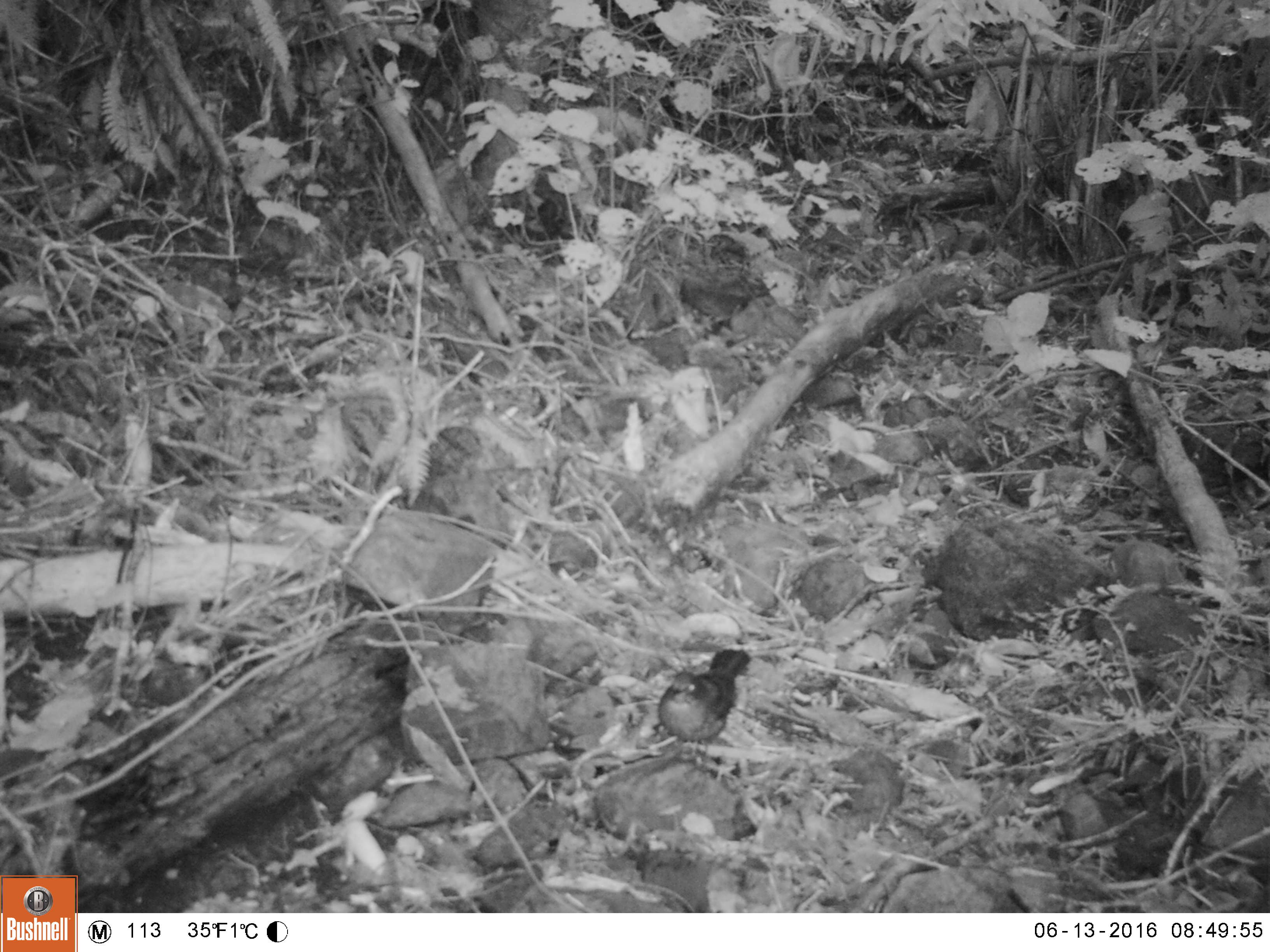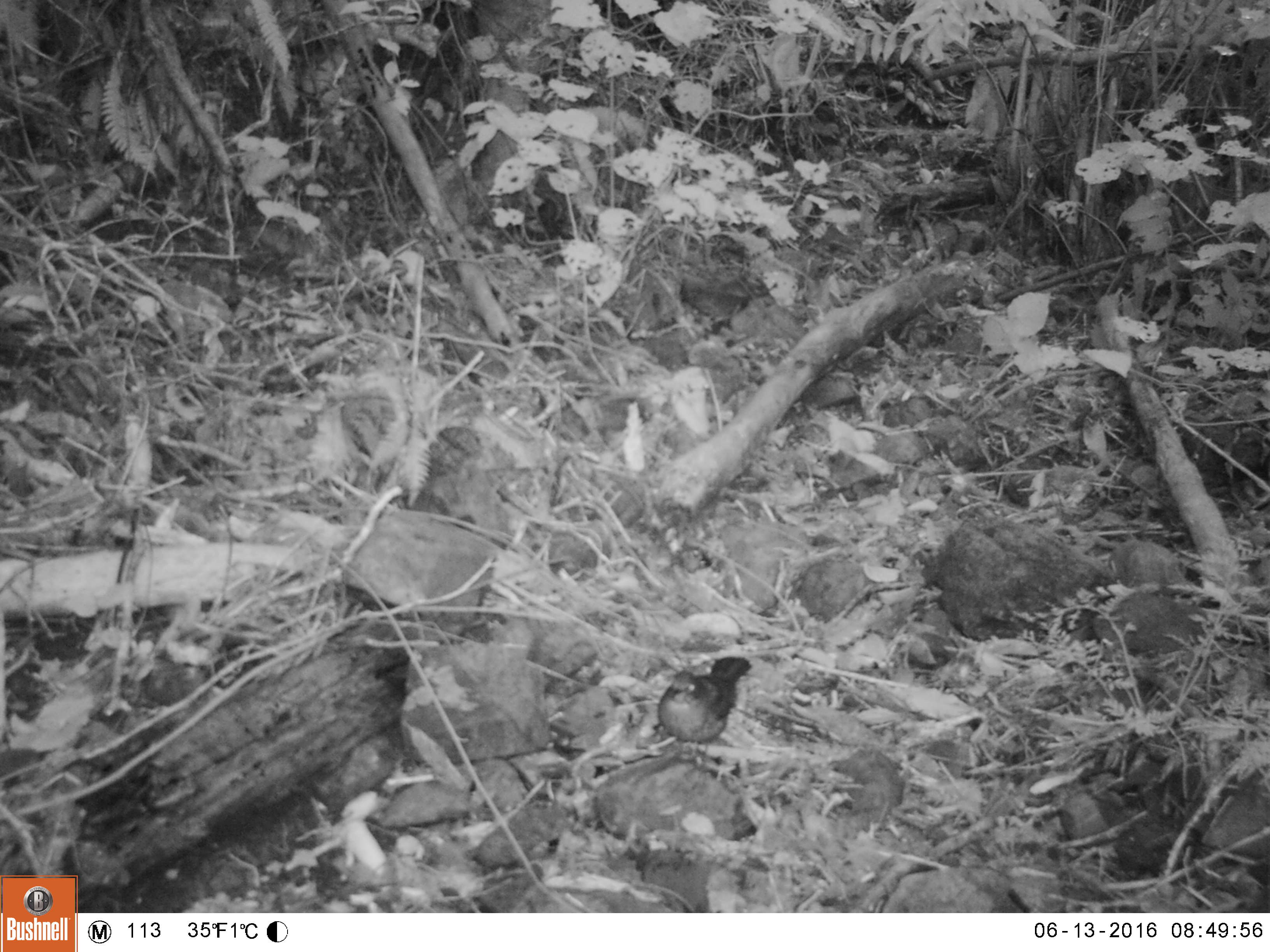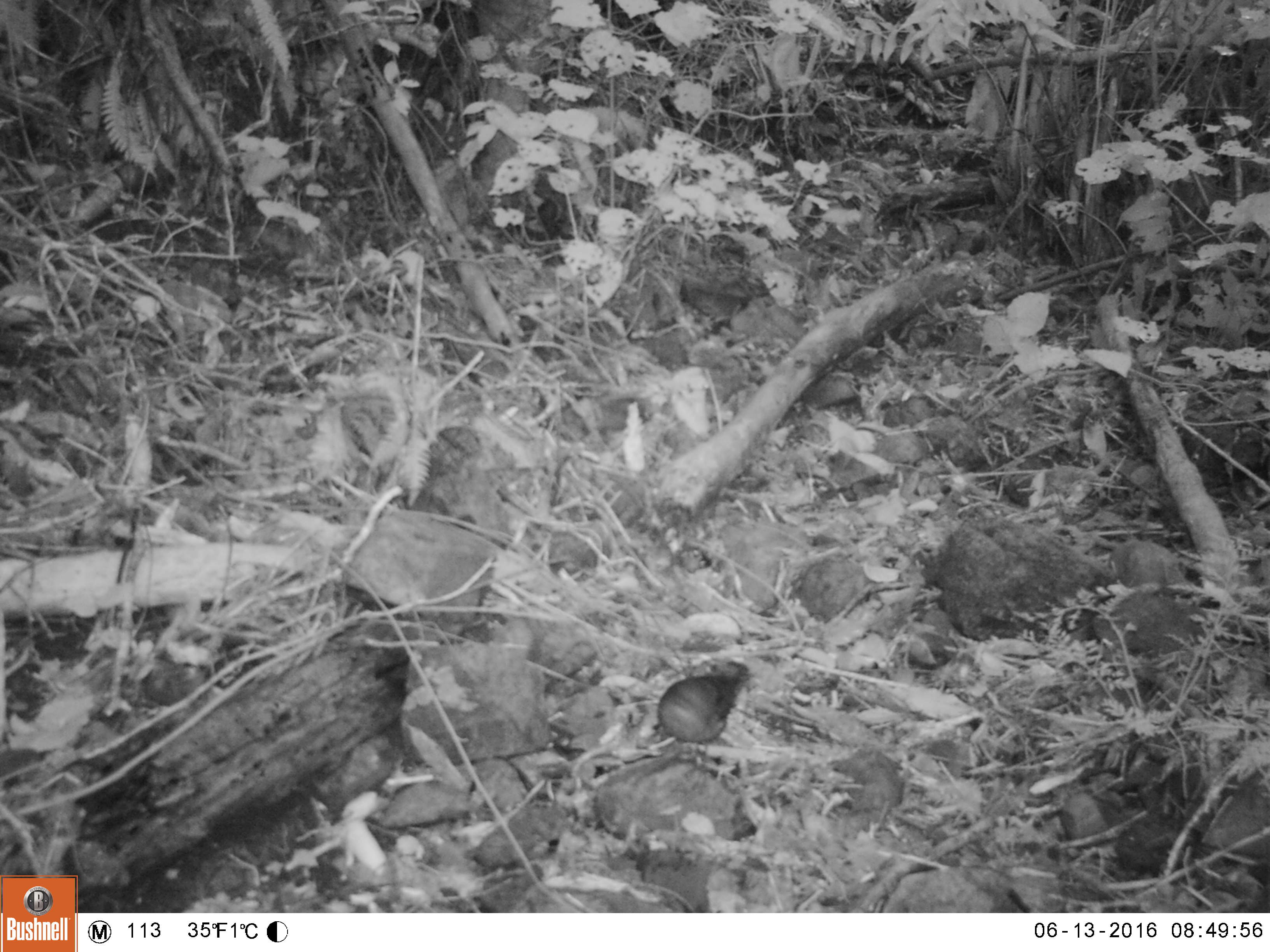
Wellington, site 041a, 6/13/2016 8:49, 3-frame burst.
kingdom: Animalia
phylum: Chordata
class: Aves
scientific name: Aves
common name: bird